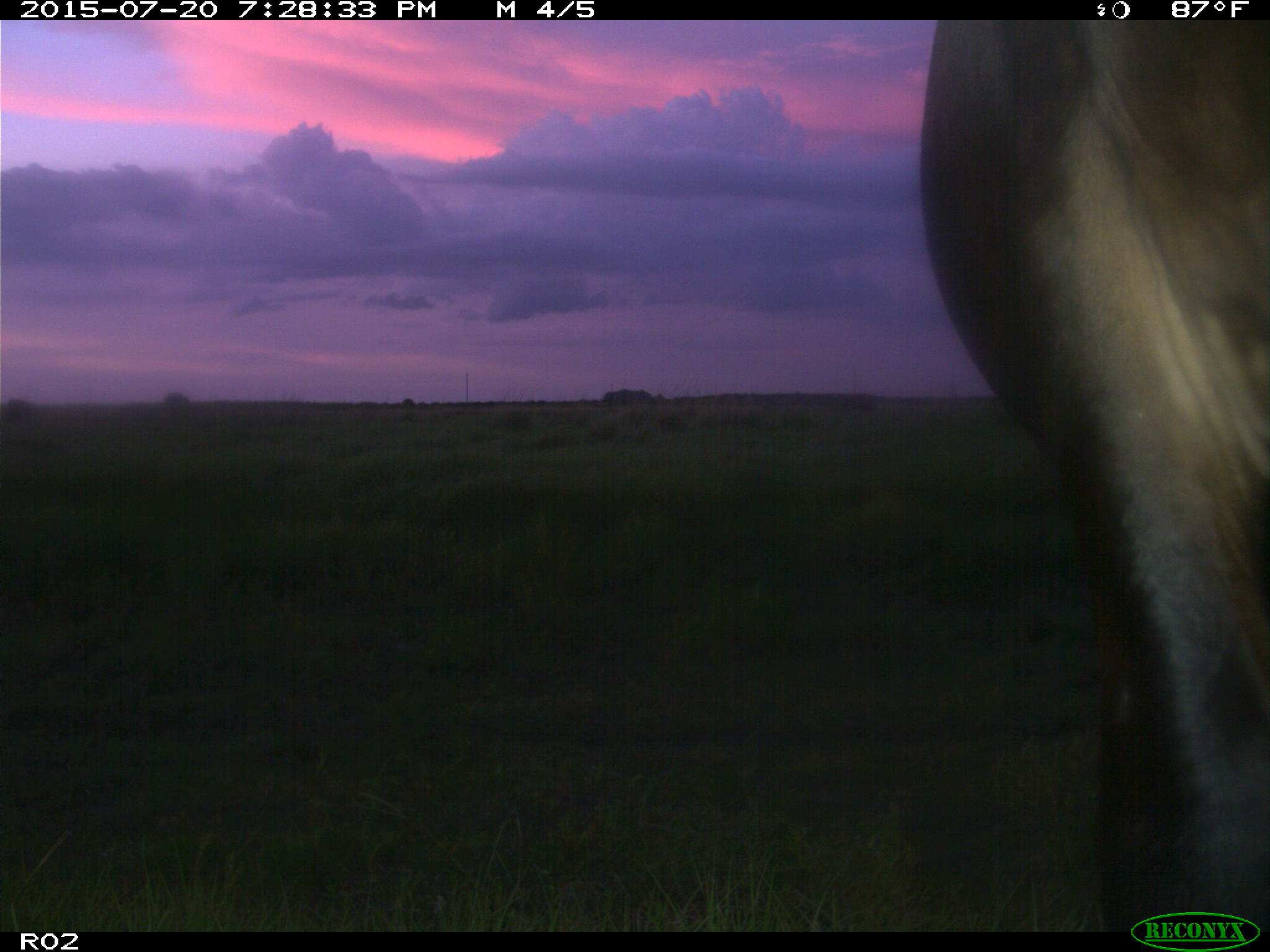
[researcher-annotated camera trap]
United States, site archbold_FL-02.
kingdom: Animalia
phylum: Chordata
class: Mammalia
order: Artiodactyla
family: Bovidae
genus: Bos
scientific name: Bos taurus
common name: domestic cow